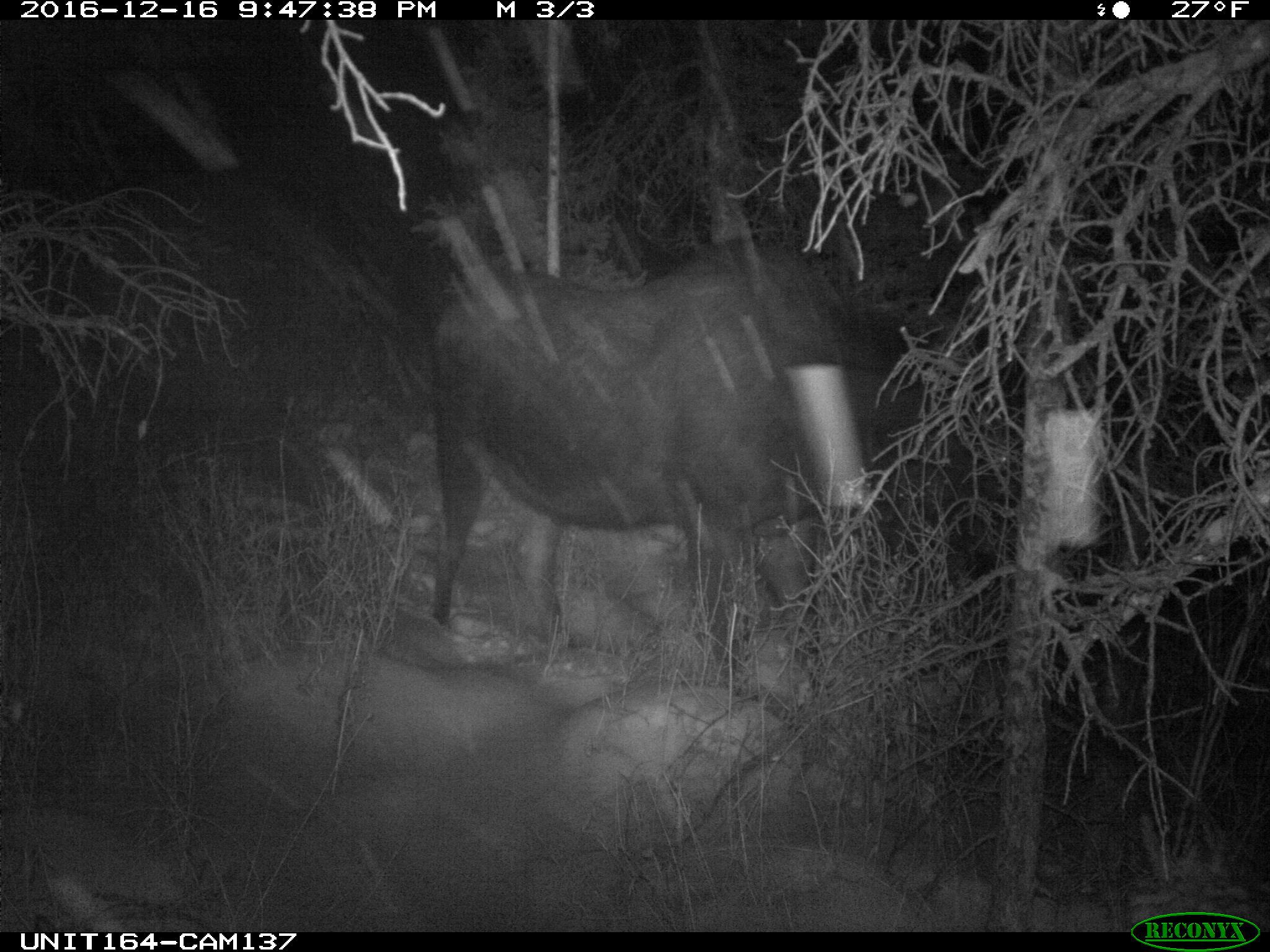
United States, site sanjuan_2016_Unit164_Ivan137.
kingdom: Animalia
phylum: Chordata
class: Mammalia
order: Artiodactyla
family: Cervidae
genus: Alces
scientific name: Alces alces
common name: moose